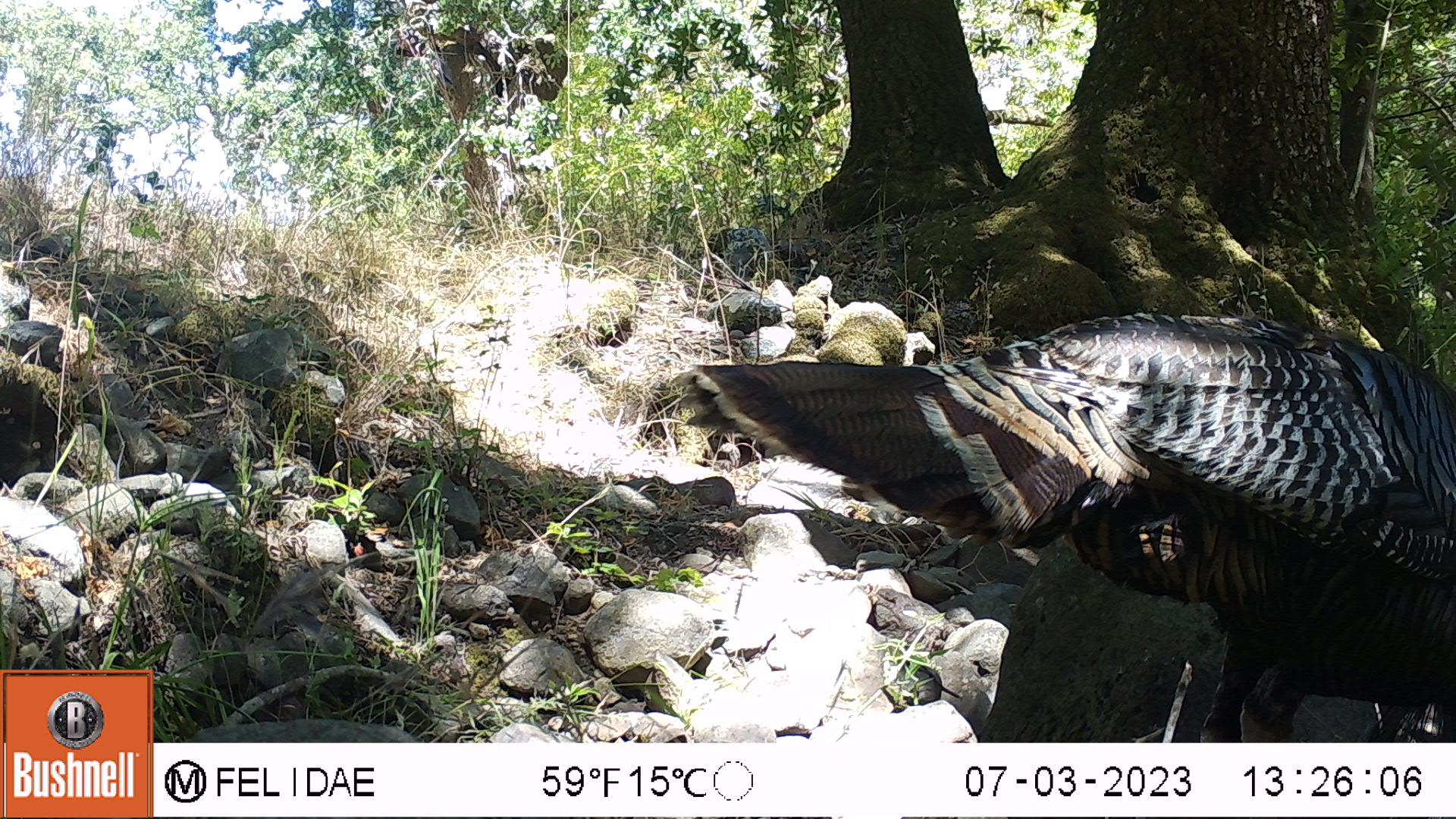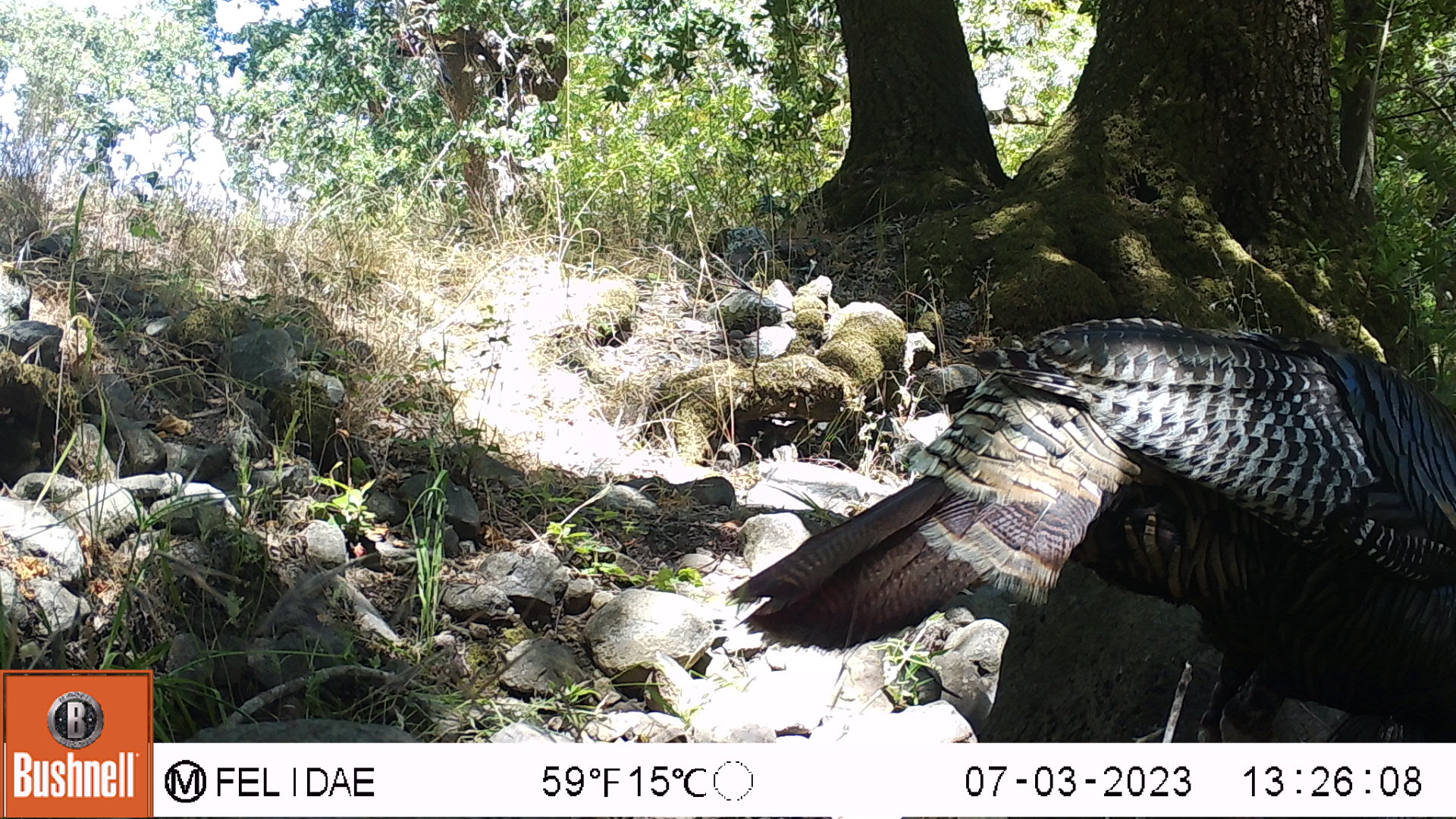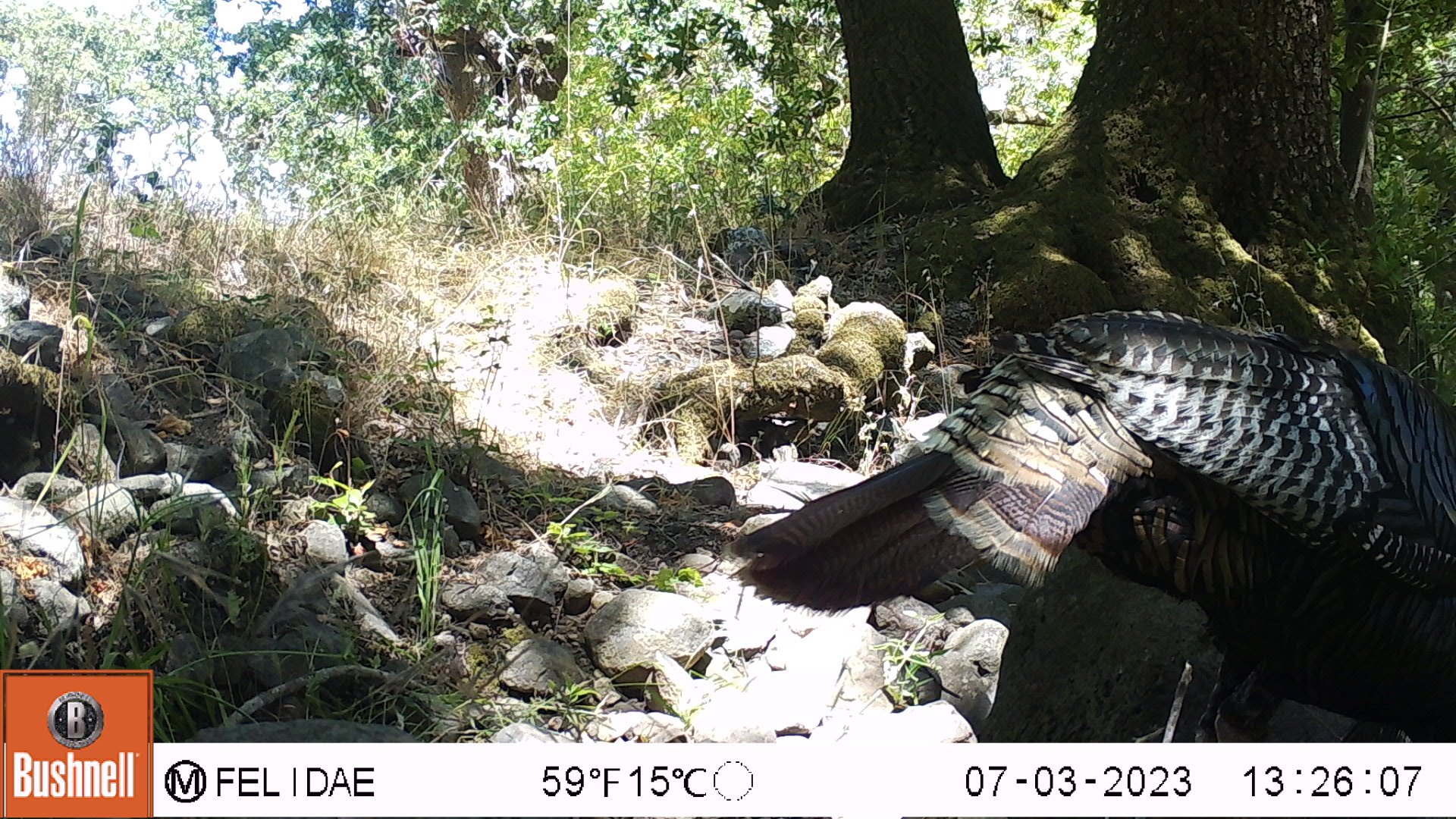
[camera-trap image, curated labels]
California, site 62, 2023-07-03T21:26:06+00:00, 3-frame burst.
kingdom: Animalia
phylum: Chordata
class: Aves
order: Galliformes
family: Phasianidae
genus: Meleagris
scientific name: Meleagris gallopavo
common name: turkey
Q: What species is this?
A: Turkey (Meleagris gallopavo).